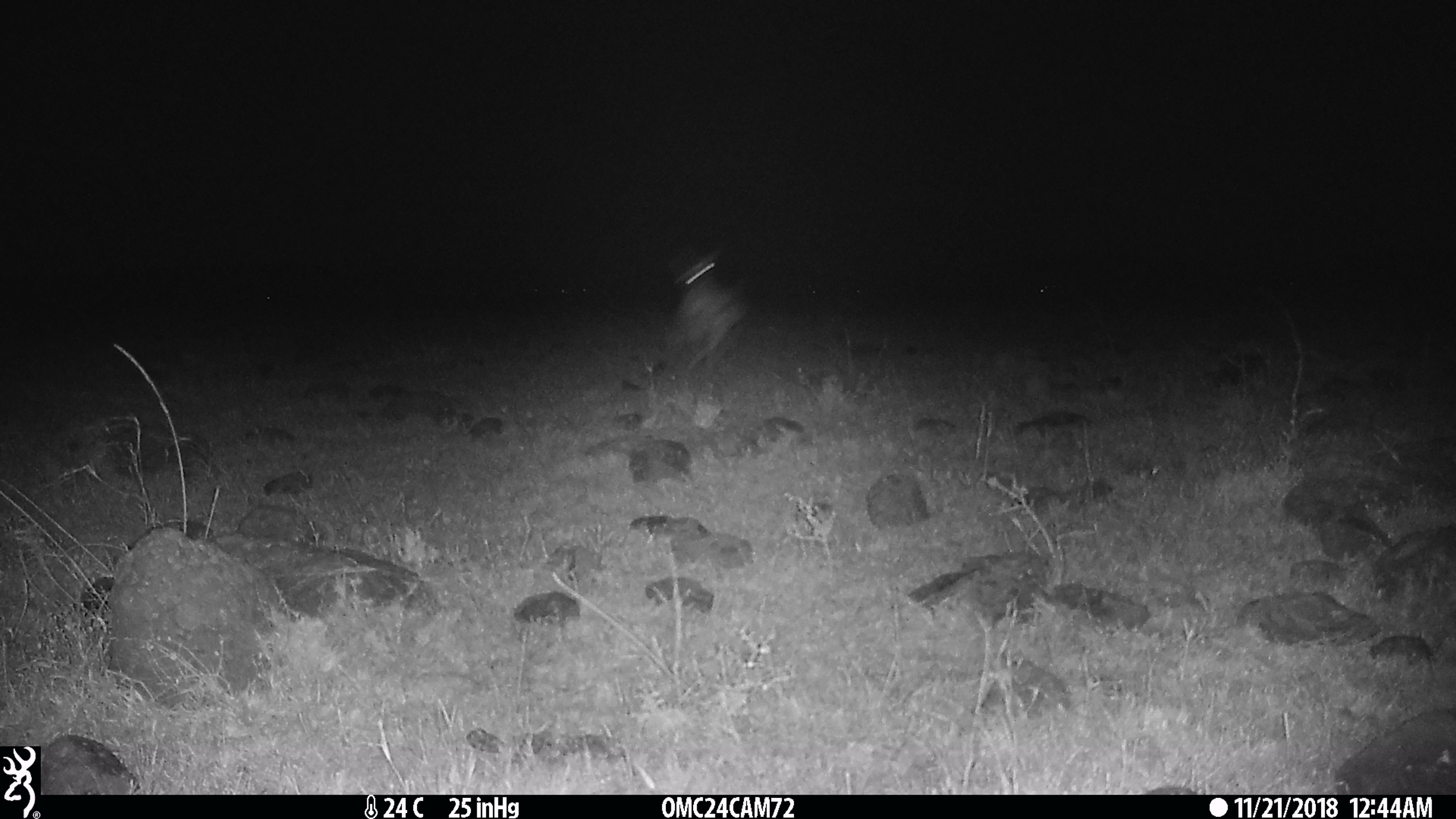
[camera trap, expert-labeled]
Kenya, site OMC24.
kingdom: Animalia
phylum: Chordata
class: Mammalia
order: Artiodactyla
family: Bovidae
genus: Eudorcas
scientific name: Eudorcas thomsonii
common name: thomon's gazelle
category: gazelle thomsons